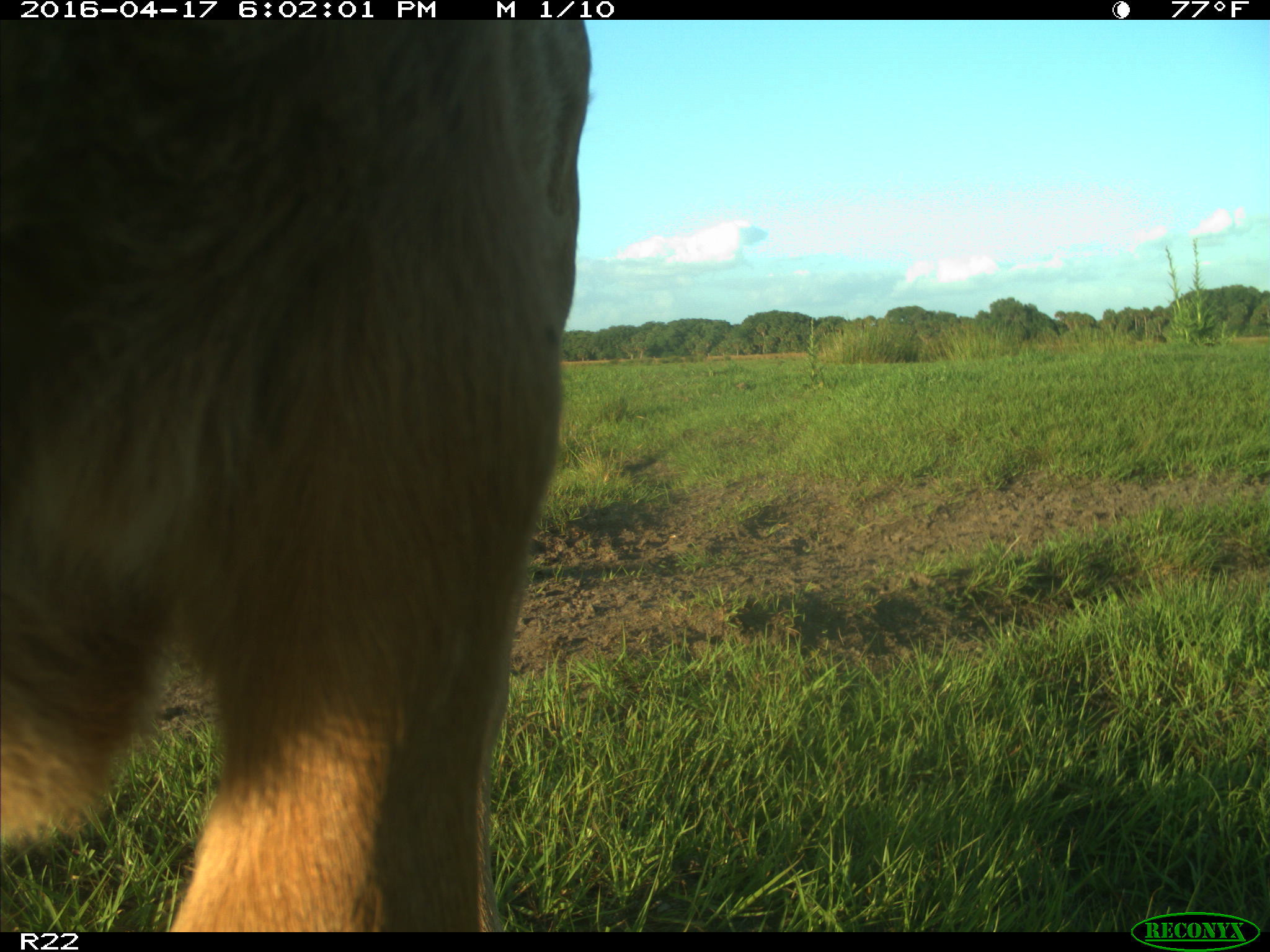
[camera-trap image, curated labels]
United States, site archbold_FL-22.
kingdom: Animalia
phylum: Chordata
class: Mammalia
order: Artiodactyla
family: Bovidae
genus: Bos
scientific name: Bos taurus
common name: domestic cow